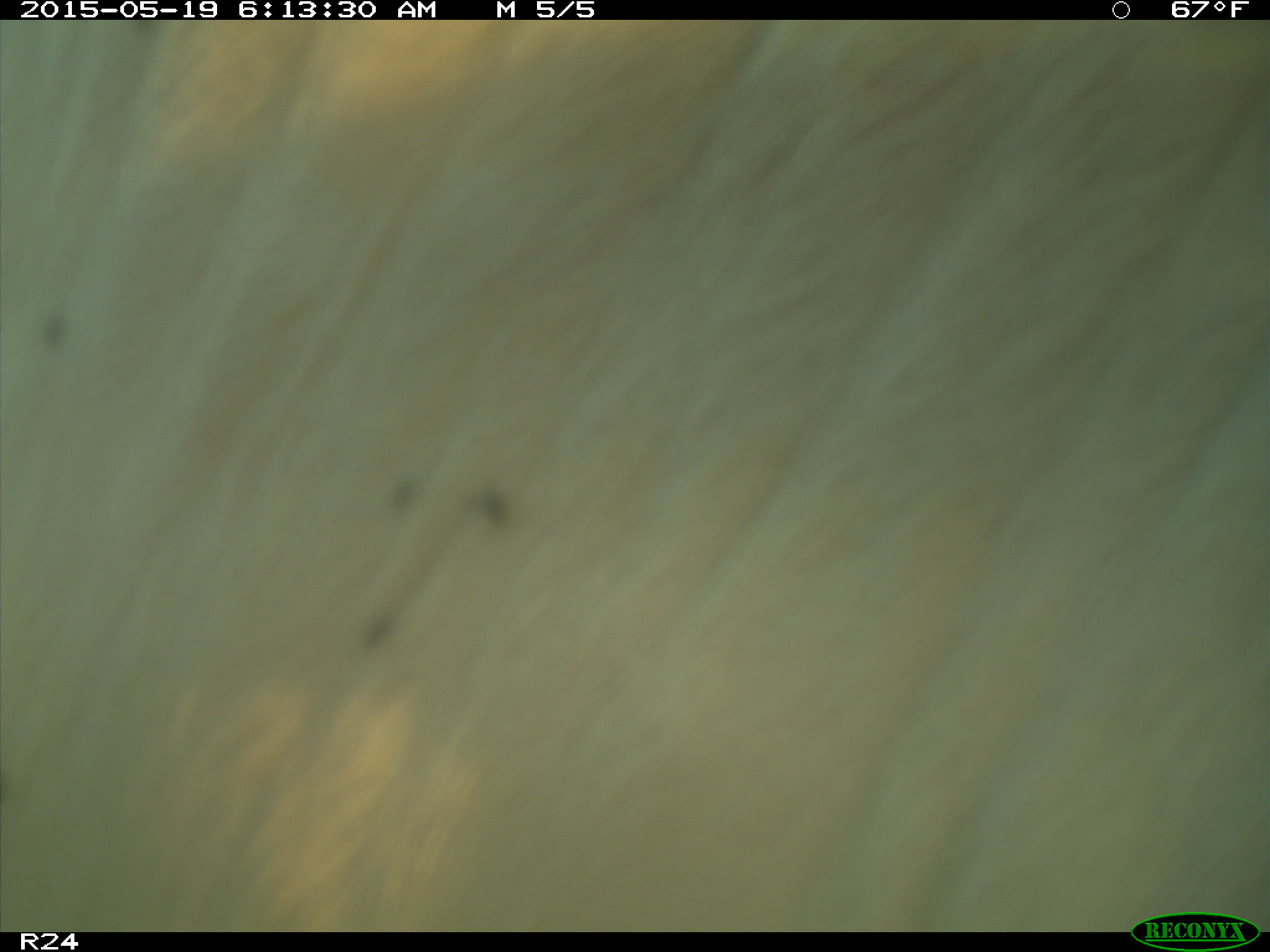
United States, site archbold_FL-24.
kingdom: Animalia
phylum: Chordata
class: Mammalia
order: Artiodactyla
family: Bovidae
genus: Bos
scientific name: Bos taurus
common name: domestic cow